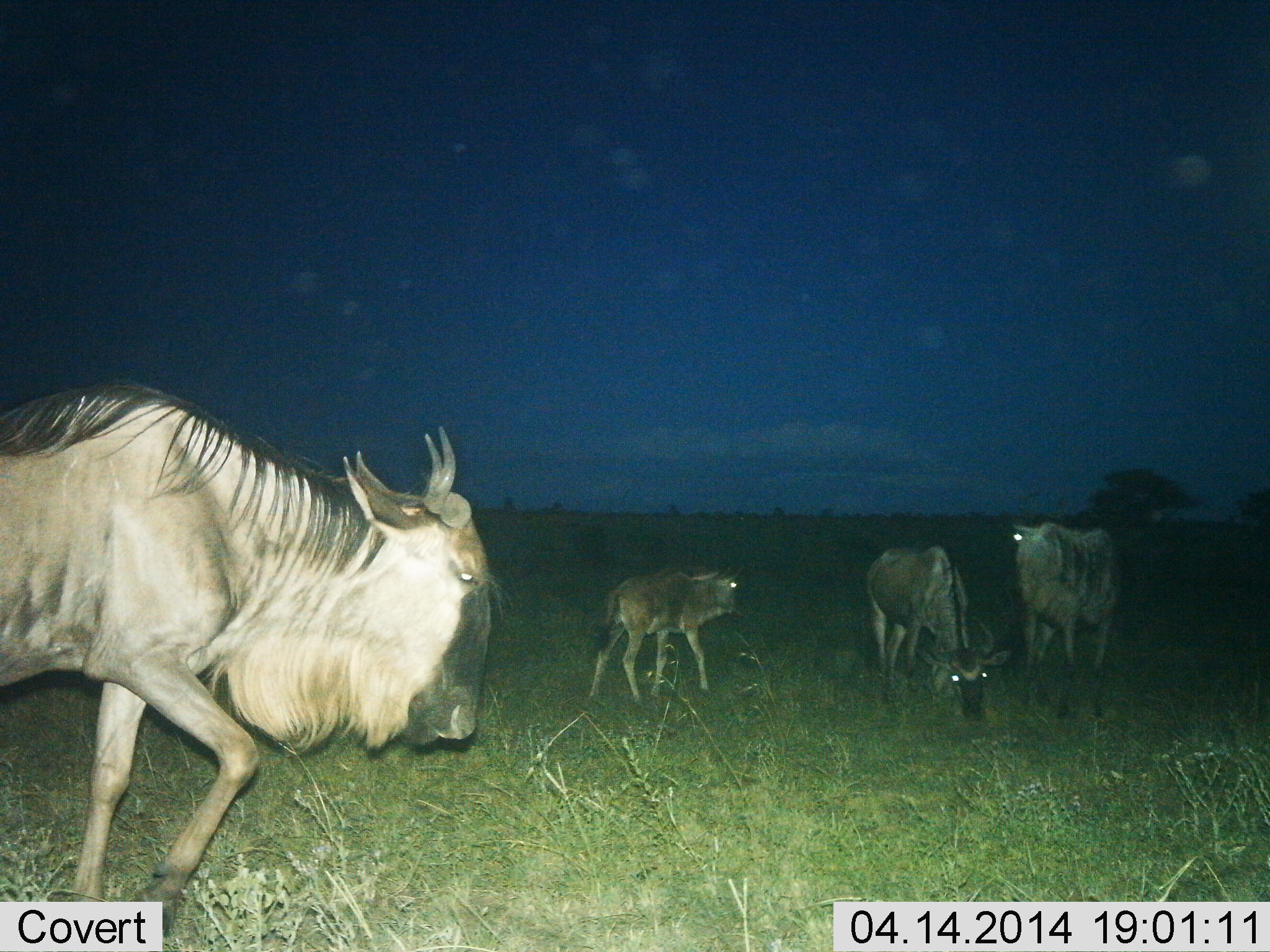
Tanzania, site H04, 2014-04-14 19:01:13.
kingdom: Animalia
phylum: Chordata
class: Mammalia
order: Artiodactyla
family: Bovidae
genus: Connochaetes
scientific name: Connochaetes taurinus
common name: blue wildebeest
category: wildebeest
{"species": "wildebeest (blue wildebeest) (Connochaetes taurinus)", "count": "4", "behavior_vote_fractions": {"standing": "70%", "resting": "0%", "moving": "50%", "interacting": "0%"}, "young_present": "80%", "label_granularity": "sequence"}